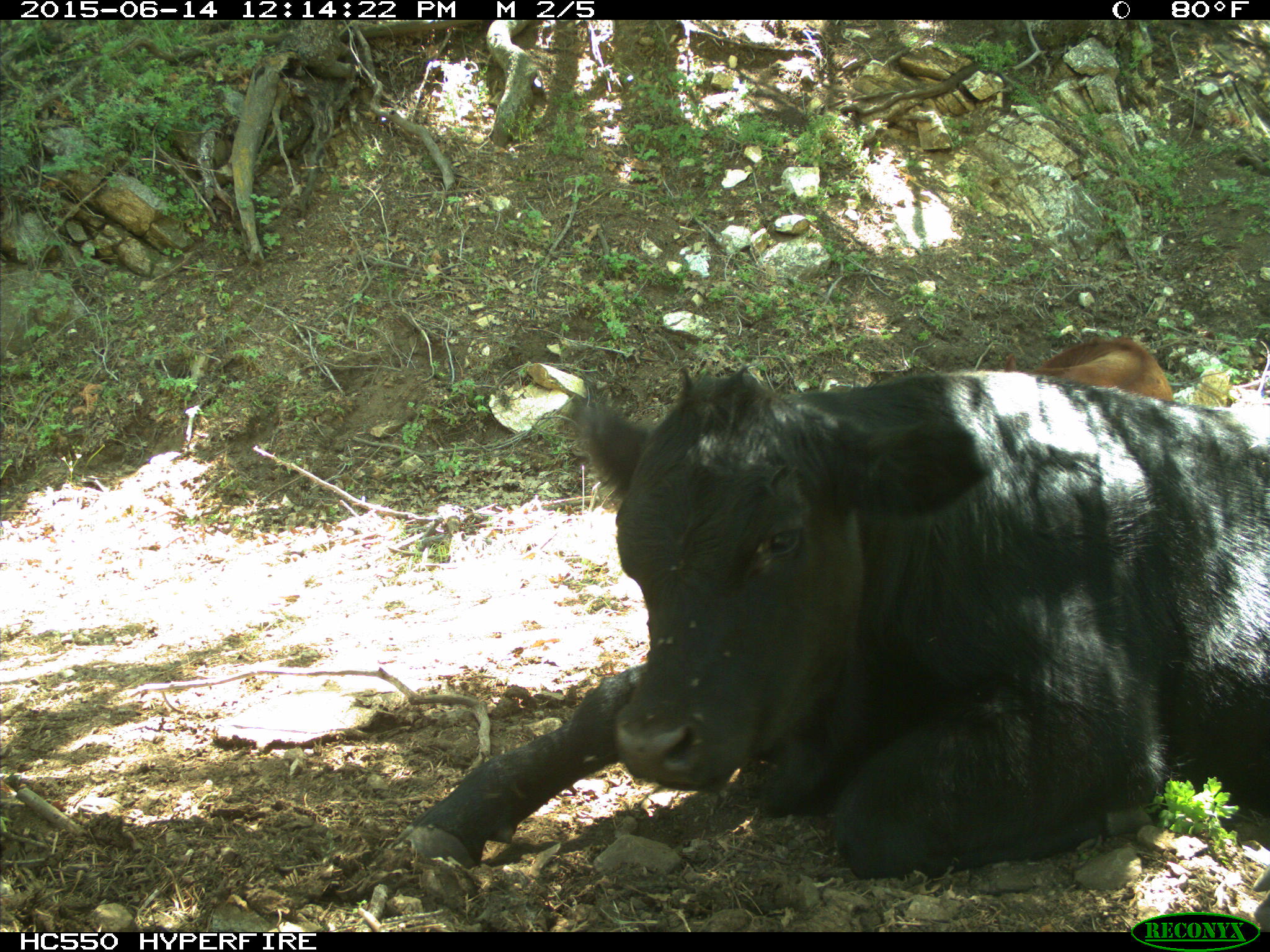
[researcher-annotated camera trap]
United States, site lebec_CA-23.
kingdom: Animalia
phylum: Chordata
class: Mammalia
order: Artiodactyla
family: Bovidae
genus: Bos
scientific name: Bos taurus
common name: domestic cow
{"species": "Bos taurus (domestic cow)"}